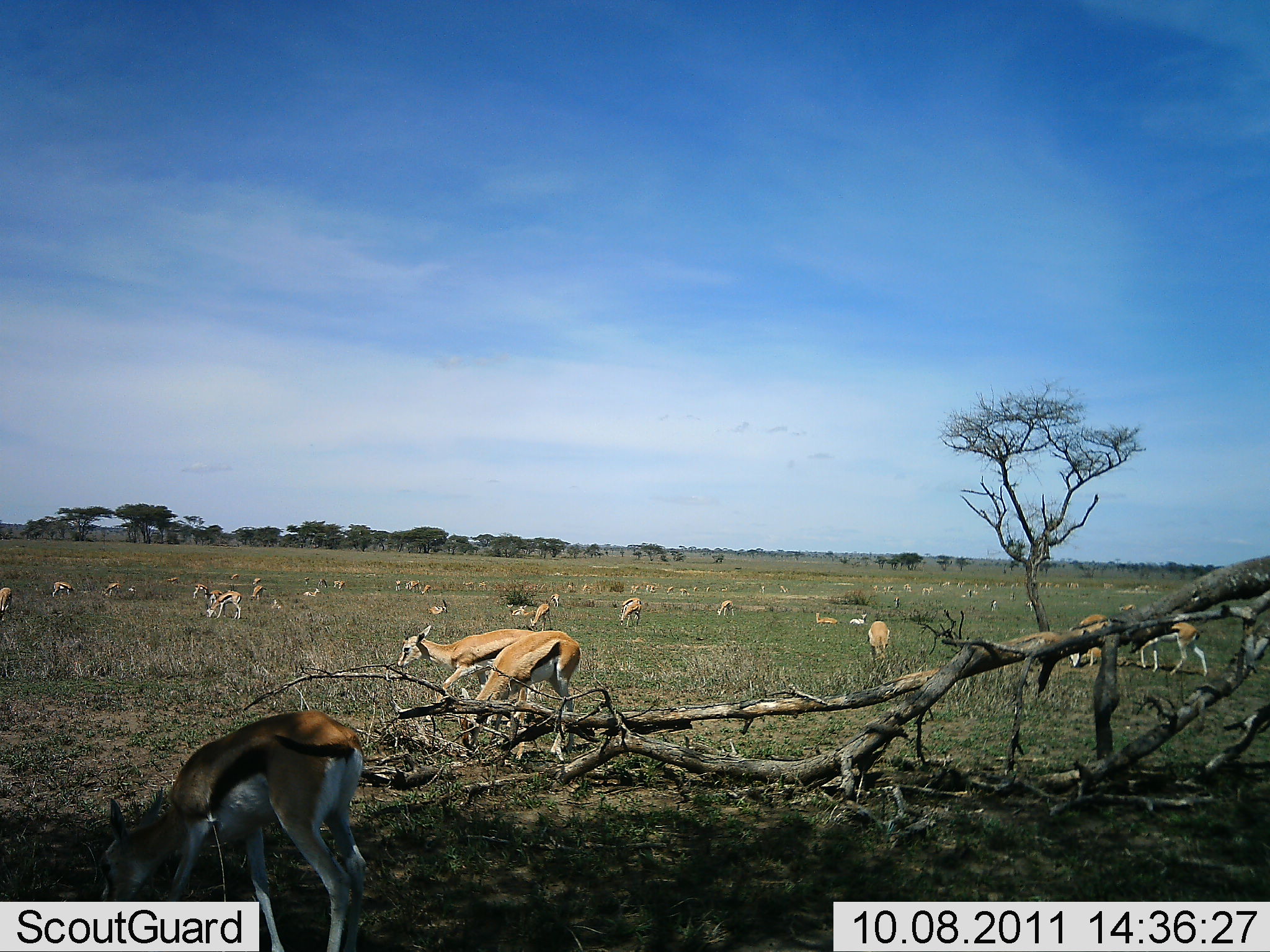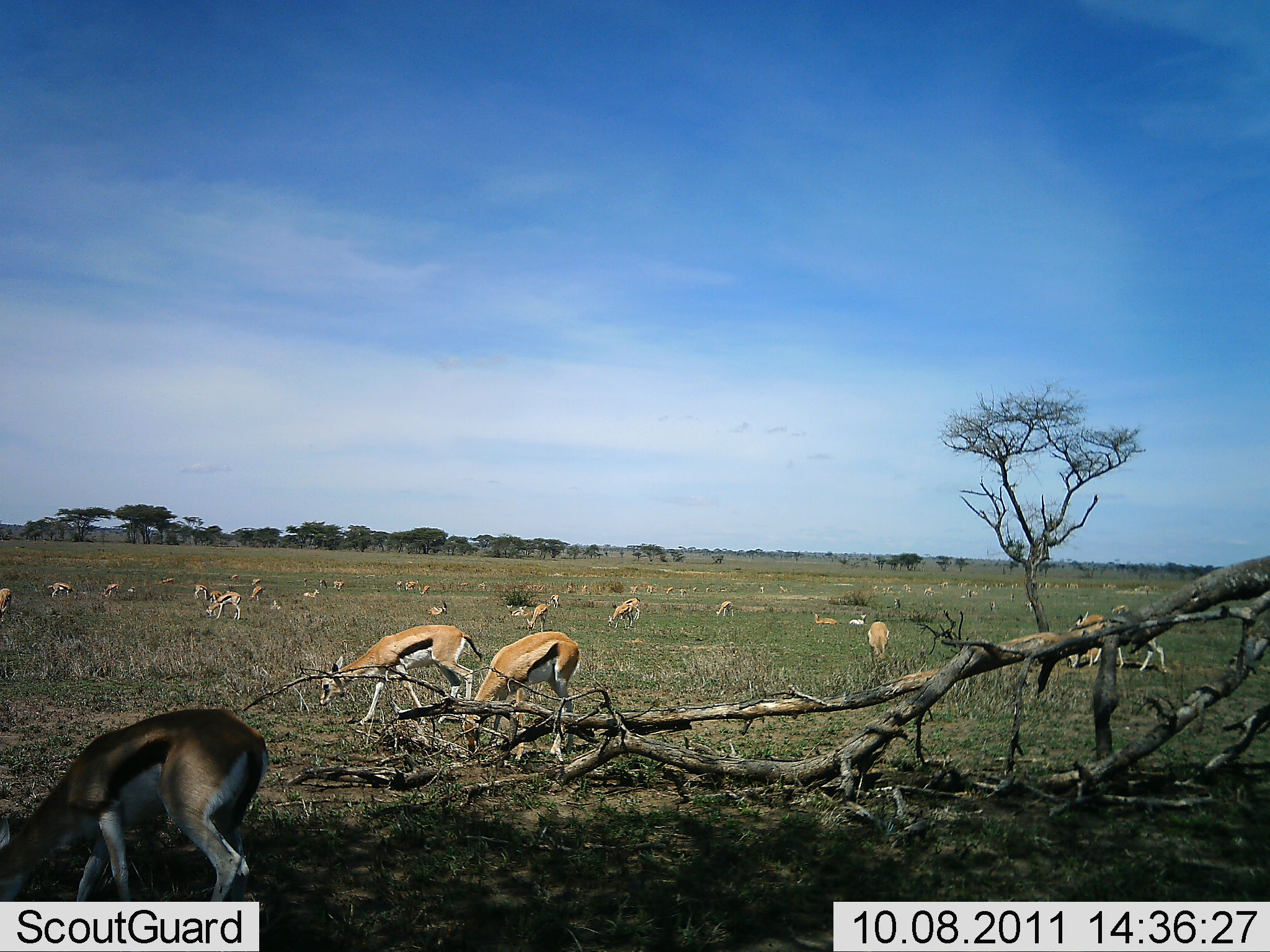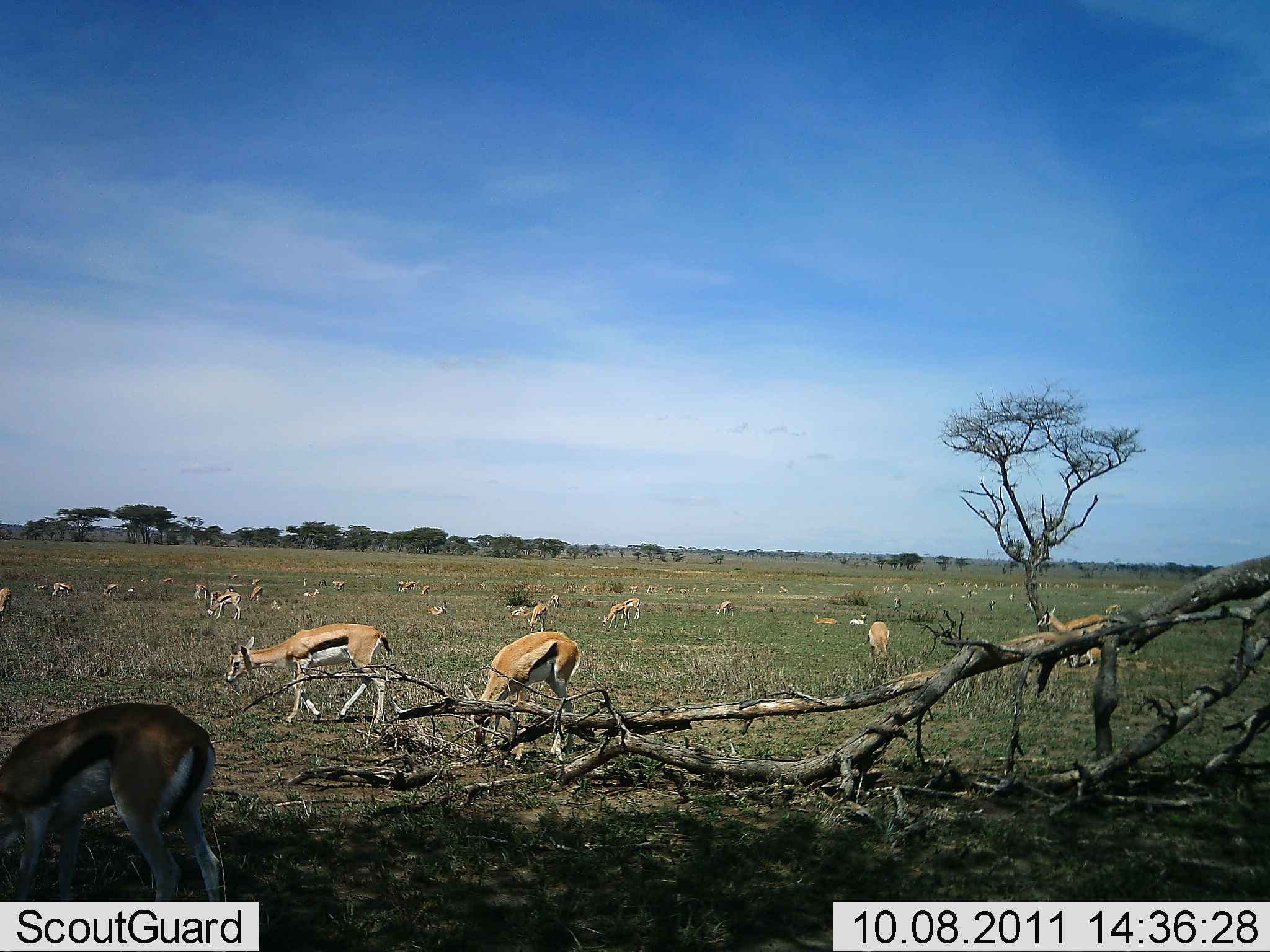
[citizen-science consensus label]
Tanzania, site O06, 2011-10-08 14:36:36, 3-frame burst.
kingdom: Animalia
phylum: Chordata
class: Mammalia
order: Artiodactyla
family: Bovidae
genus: Eudorcas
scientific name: Eudorcas thomsonii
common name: thomson's gazelle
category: gazellethomsons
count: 11-50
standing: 33%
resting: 17%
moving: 17%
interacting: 0%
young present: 0%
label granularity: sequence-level